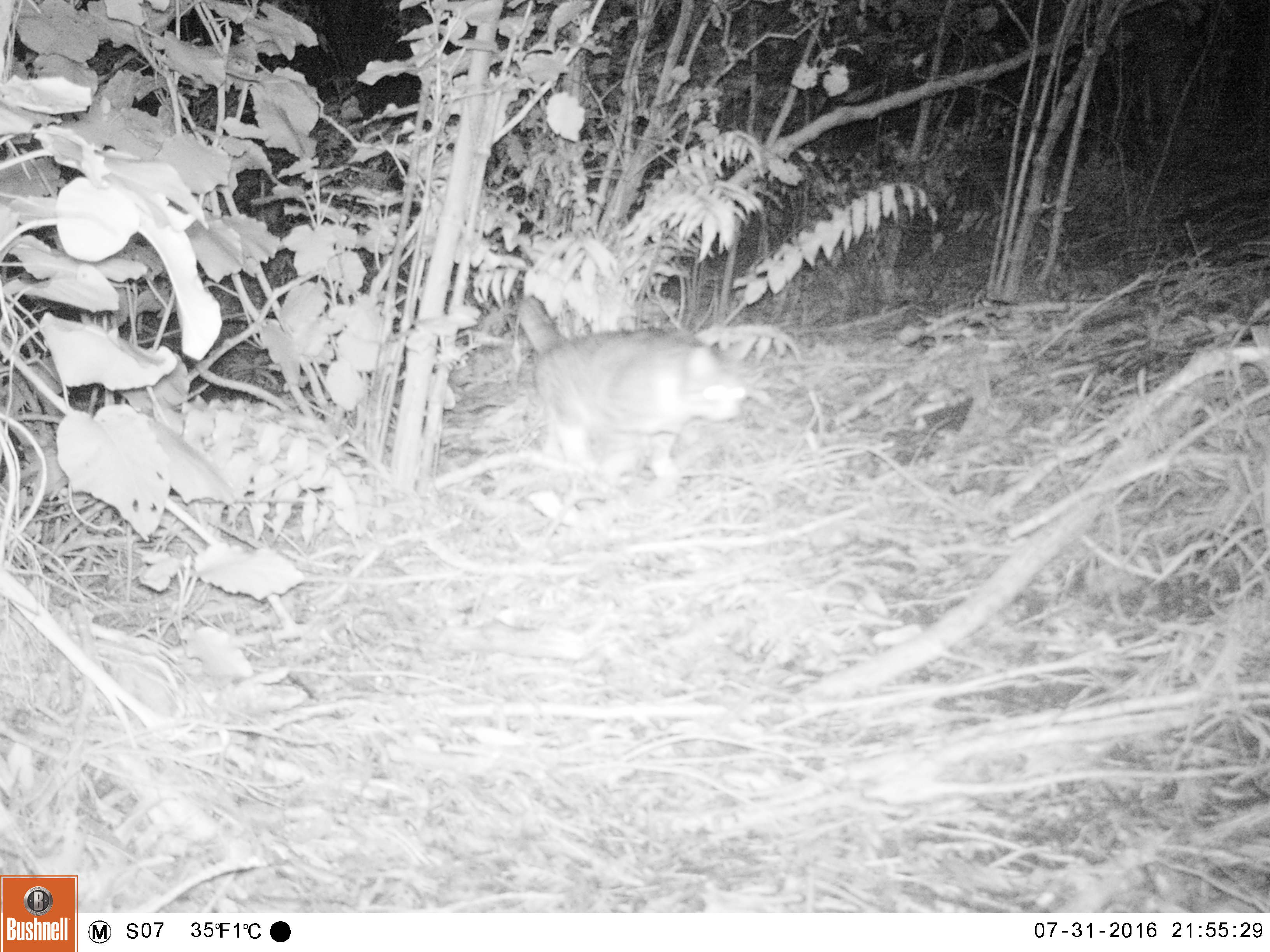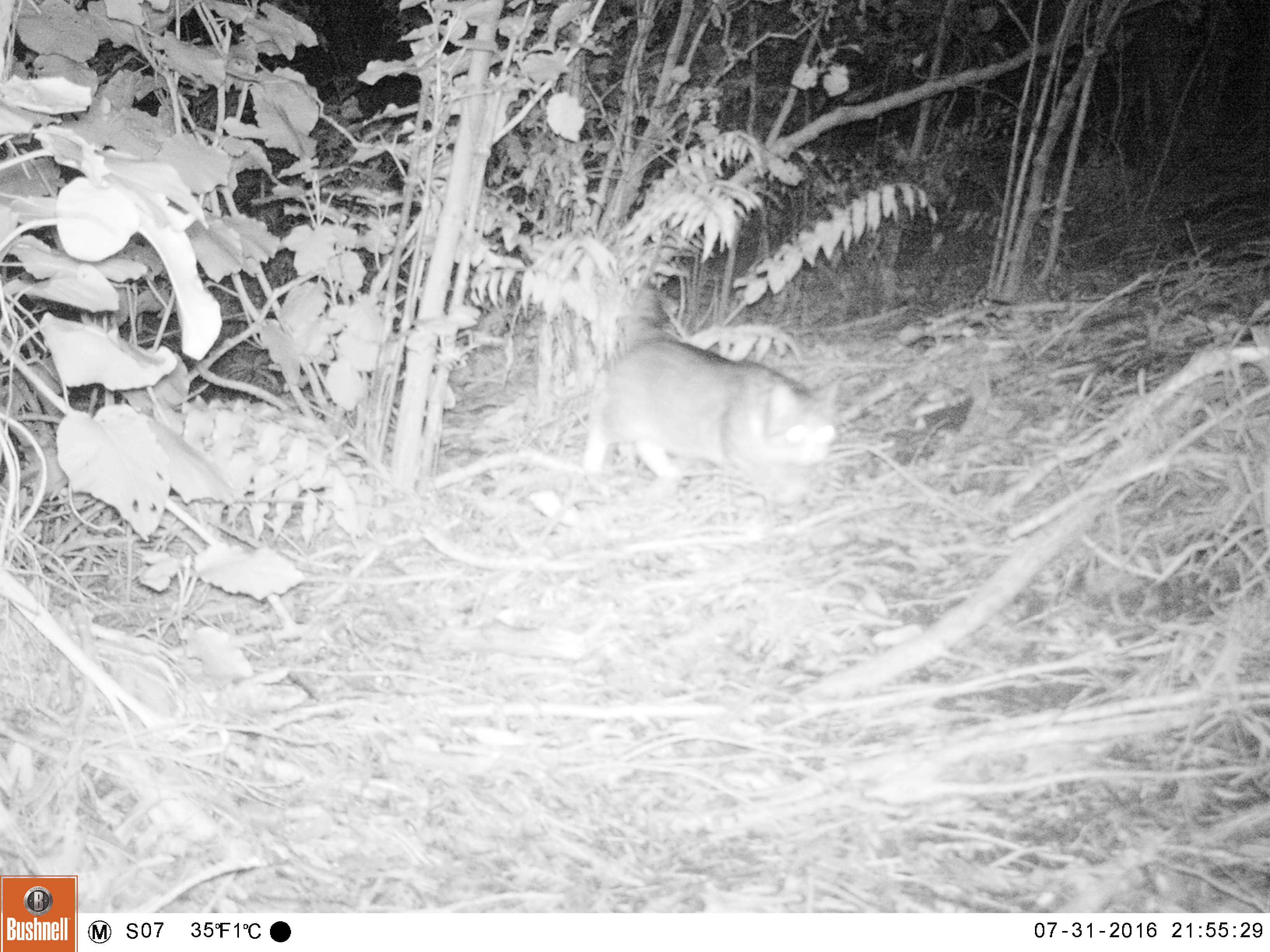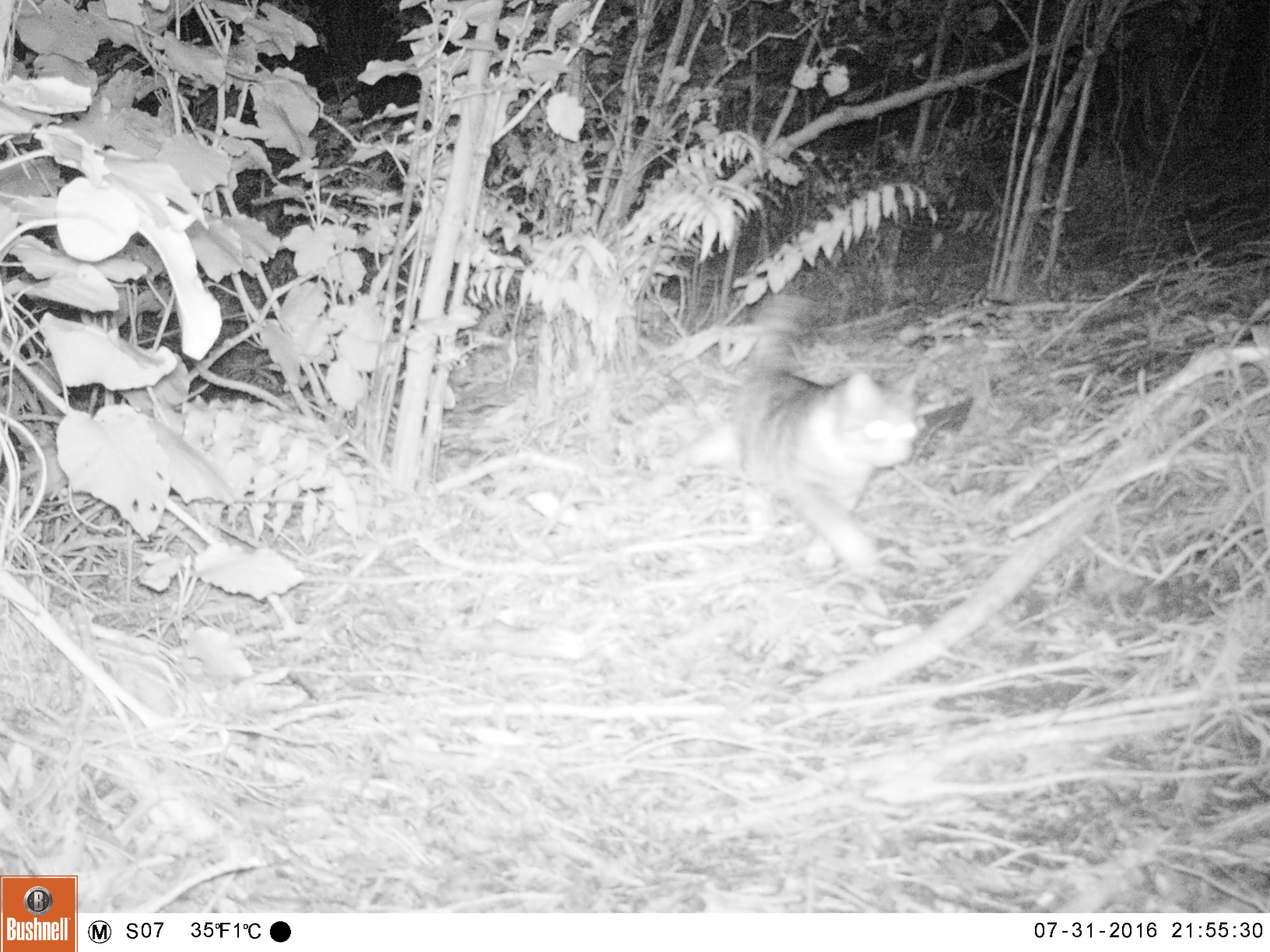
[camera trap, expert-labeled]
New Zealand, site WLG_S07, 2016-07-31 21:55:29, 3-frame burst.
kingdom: Animalia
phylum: Chordata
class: Mammalia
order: Carnivora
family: Felidae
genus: Felis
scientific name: Felis catus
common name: domestic cat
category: cat